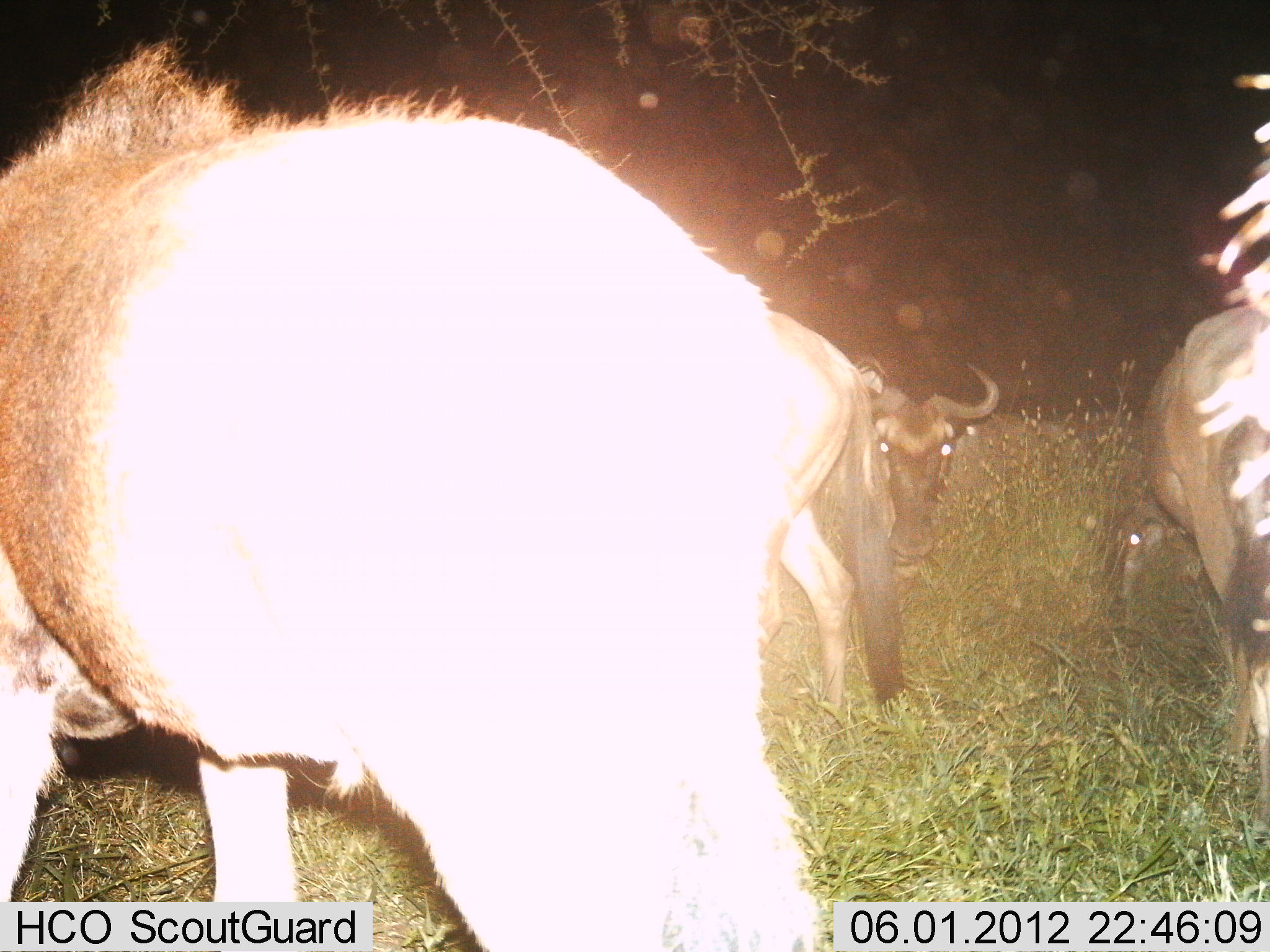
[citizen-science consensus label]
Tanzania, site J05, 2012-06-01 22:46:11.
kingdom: Animalia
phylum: Chordata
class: Mammalia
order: Artiodactyla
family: Bovidae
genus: Connochaetes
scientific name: Connochaetes taurinus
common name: blue wildebeest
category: wildebeest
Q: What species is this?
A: Wildebeest (blue wildebeest) (Connochaetes taurinus).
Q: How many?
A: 4.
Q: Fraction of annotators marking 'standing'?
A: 80%.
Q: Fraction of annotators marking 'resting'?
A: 0%.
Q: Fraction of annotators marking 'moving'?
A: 30%.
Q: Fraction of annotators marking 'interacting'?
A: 0%.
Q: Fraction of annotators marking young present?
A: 10%.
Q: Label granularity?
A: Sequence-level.